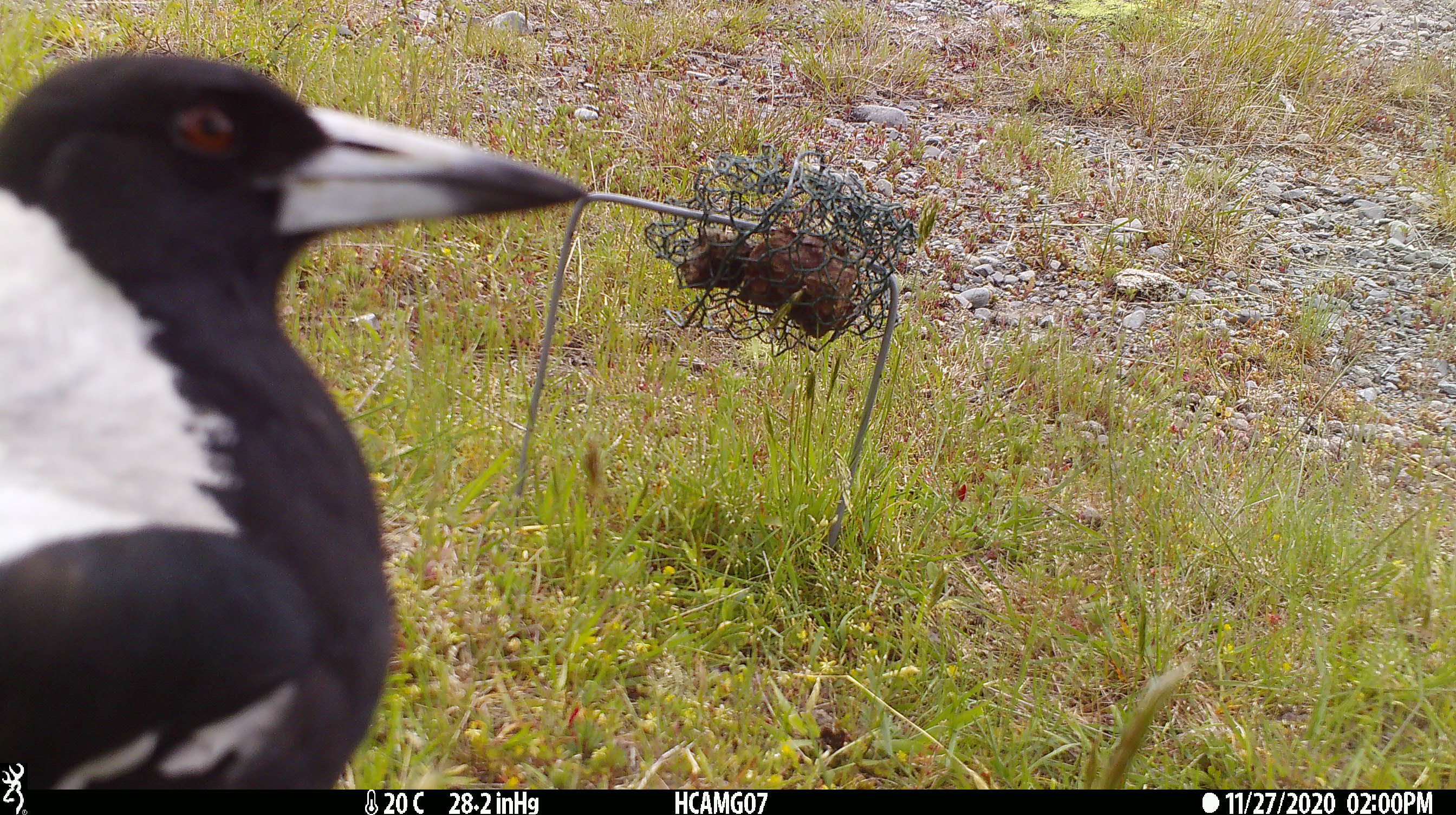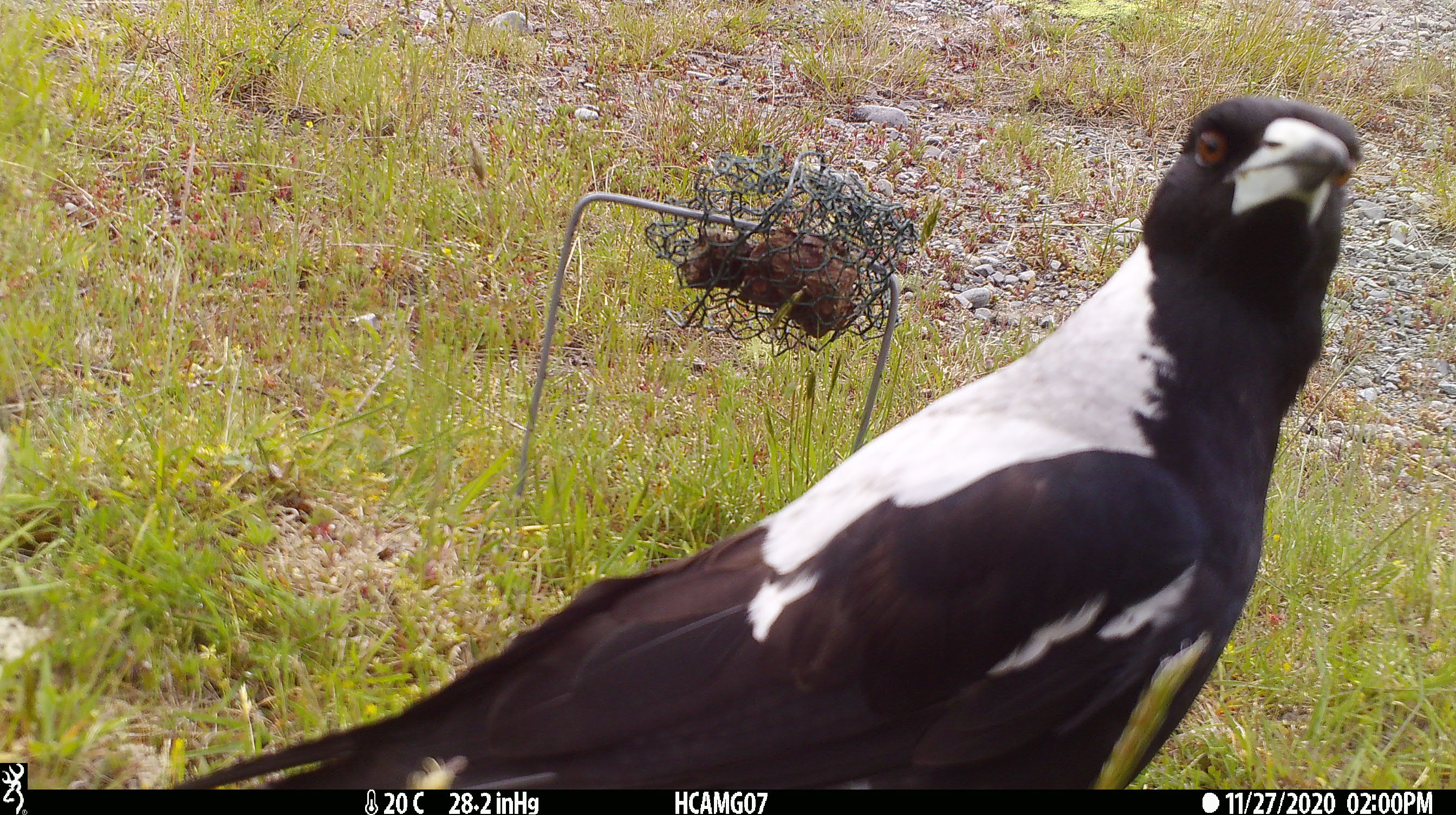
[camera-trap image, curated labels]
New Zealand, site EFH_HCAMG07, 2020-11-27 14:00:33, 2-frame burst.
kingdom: Animalia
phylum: Chordata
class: Aves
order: Passeriformes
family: Artamidae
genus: Gymnorhina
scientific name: Gymnorhina tibicen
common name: australian magpie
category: magpie